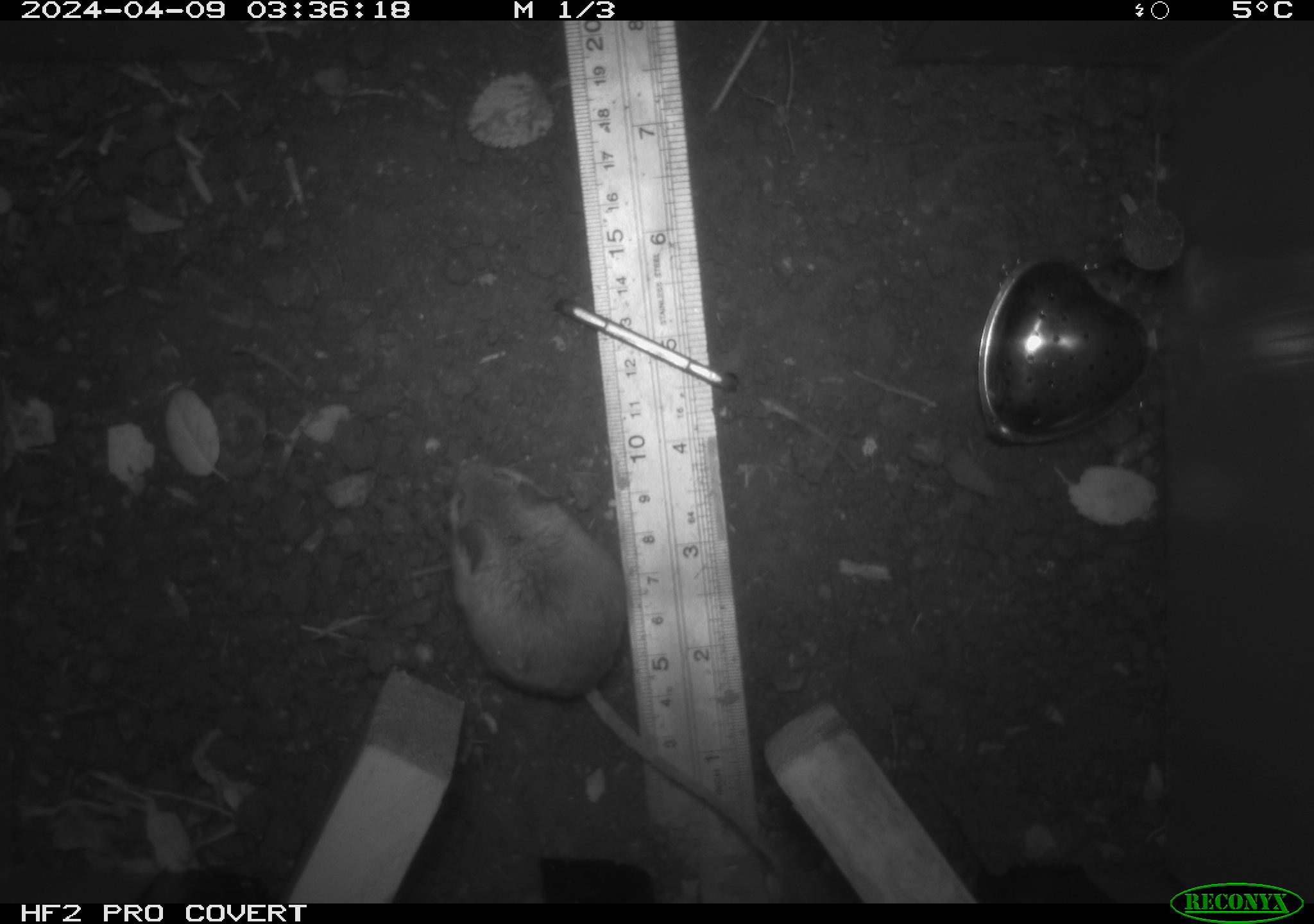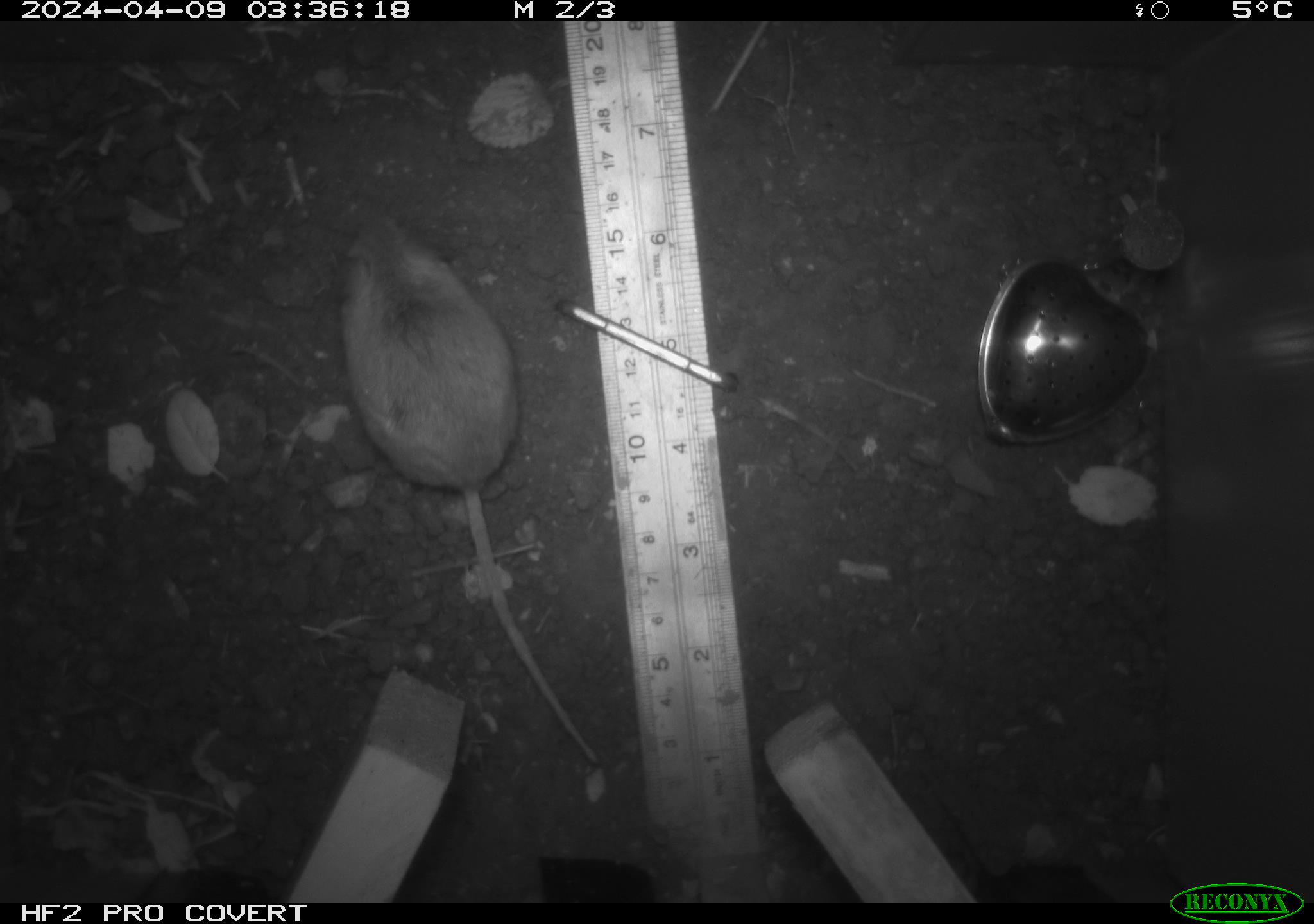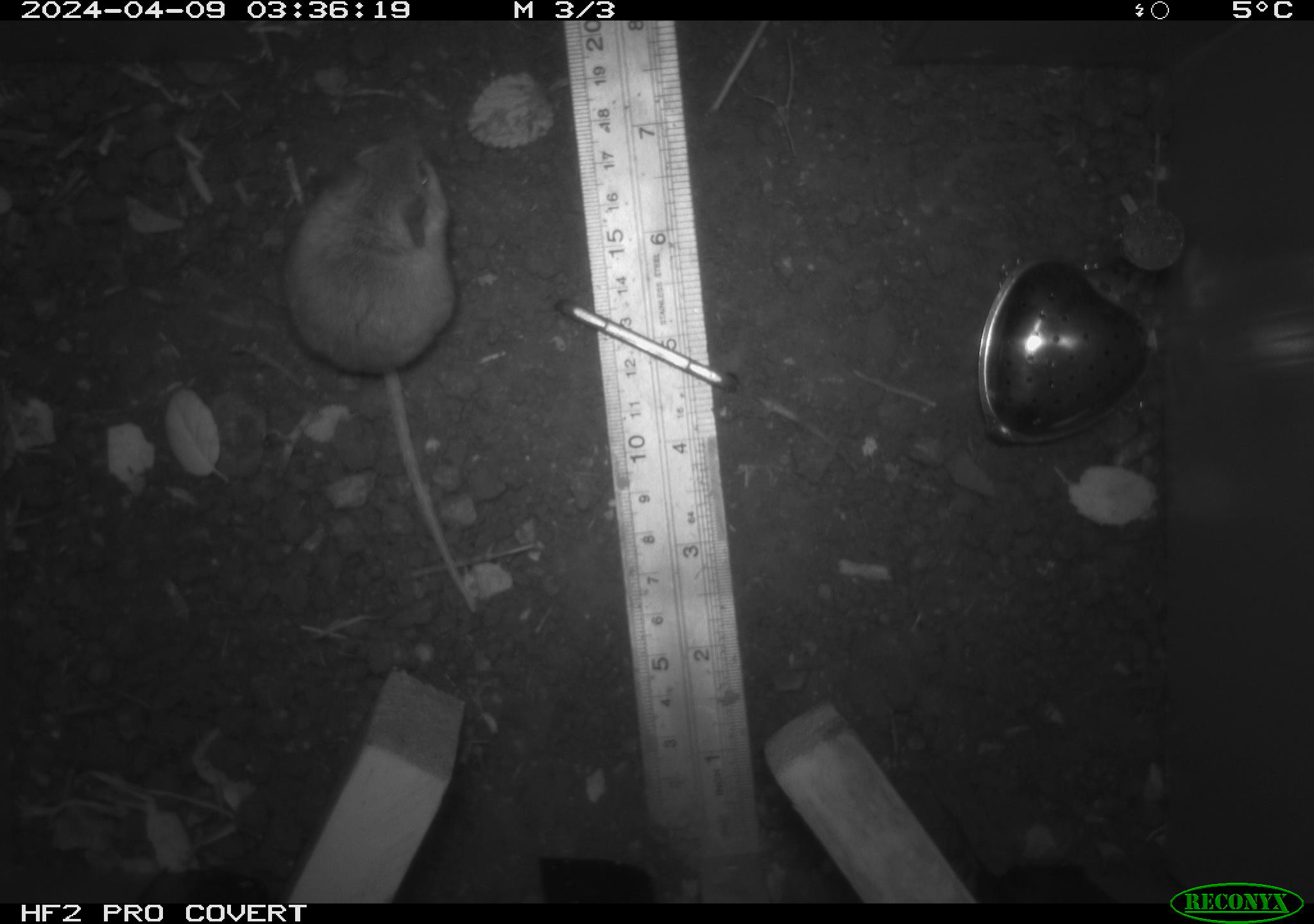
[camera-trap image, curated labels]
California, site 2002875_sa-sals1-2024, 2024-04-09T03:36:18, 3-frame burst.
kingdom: Animalia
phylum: Chordata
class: Mammalia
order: Rodentia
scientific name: Rodentia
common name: mouse species